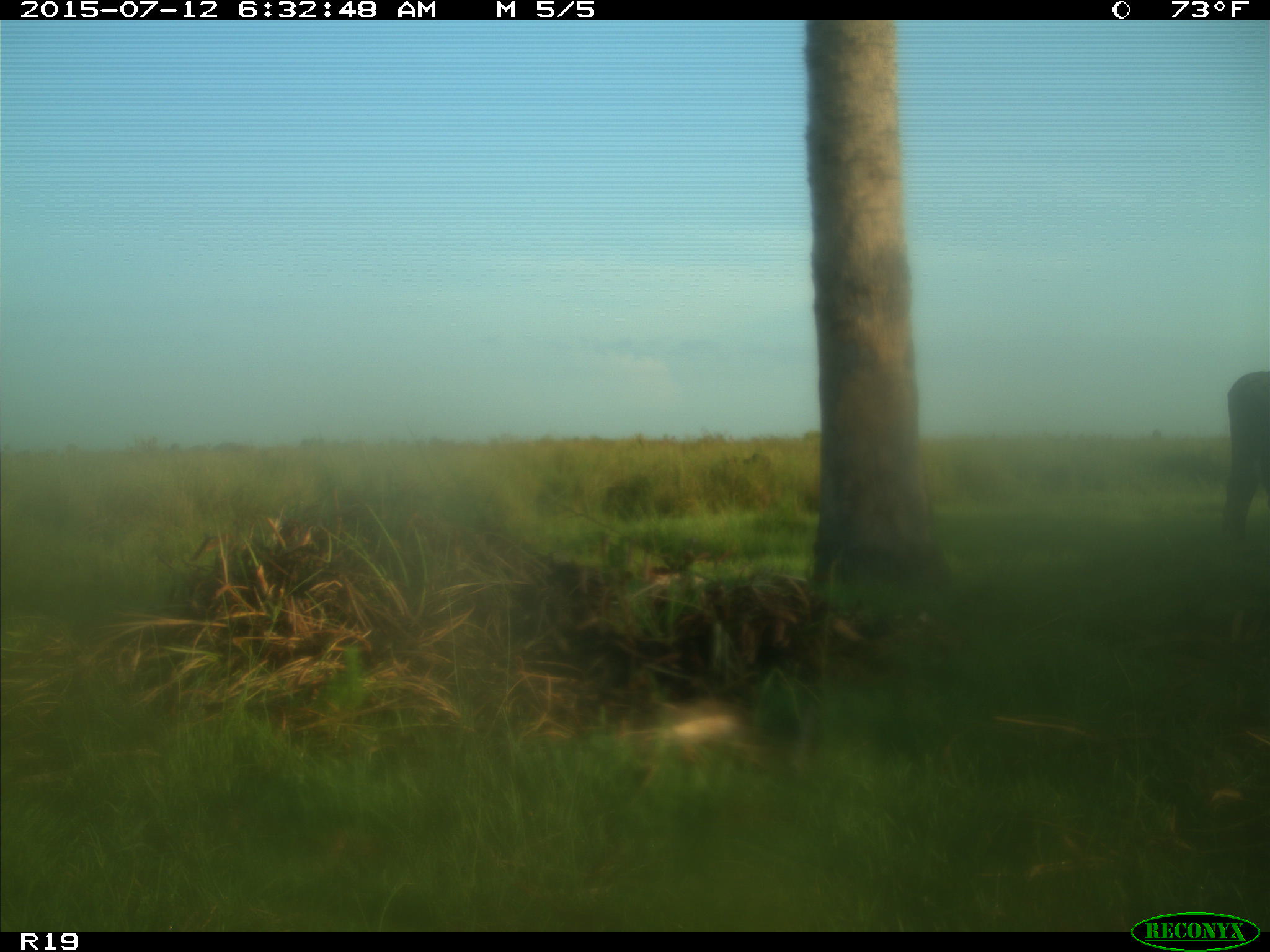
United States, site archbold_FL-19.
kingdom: Animalia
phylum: Chordata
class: Mammalia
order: Artiodactyla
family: Bovidae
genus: Bos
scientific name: Bos taurus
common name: domestic cow